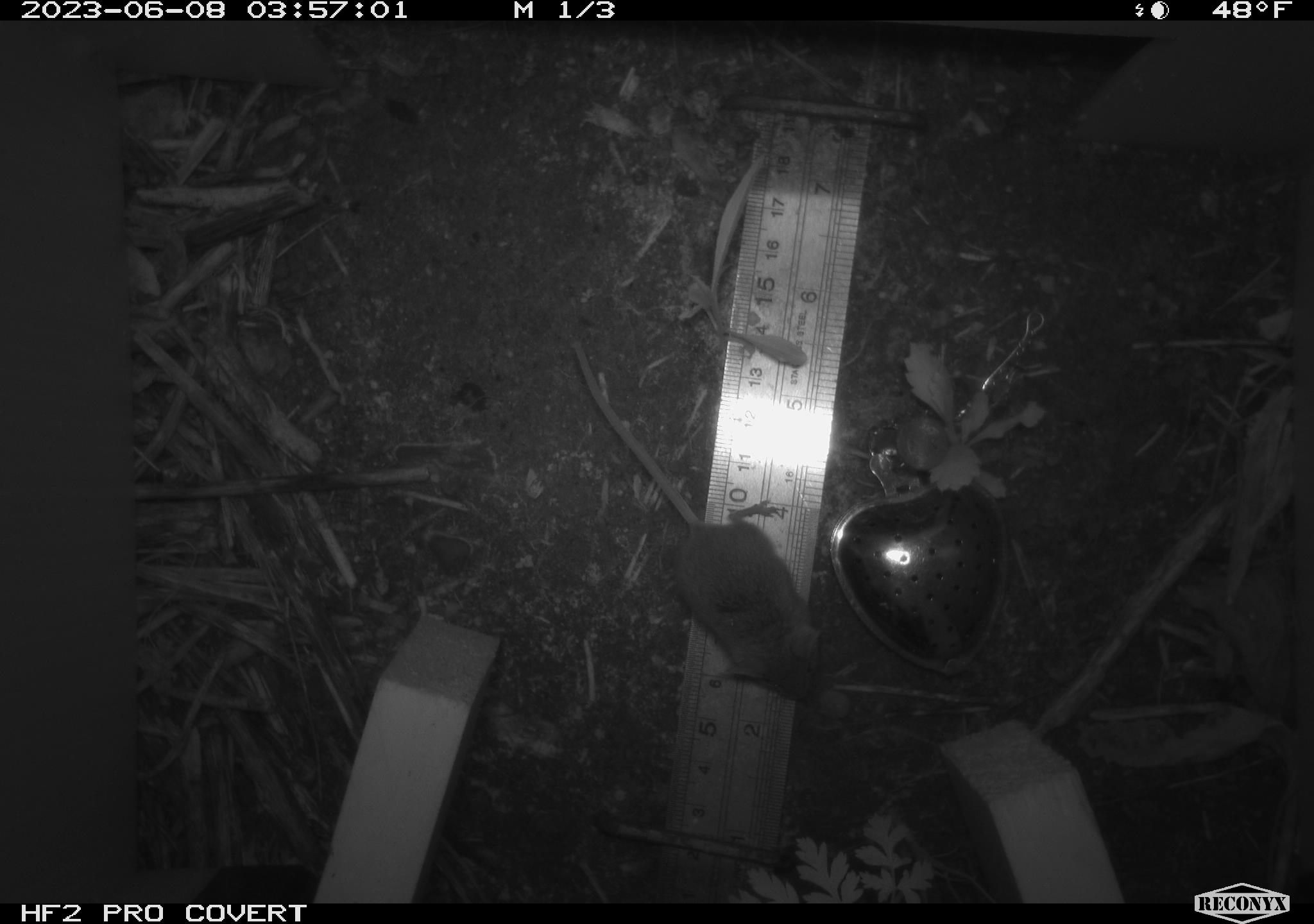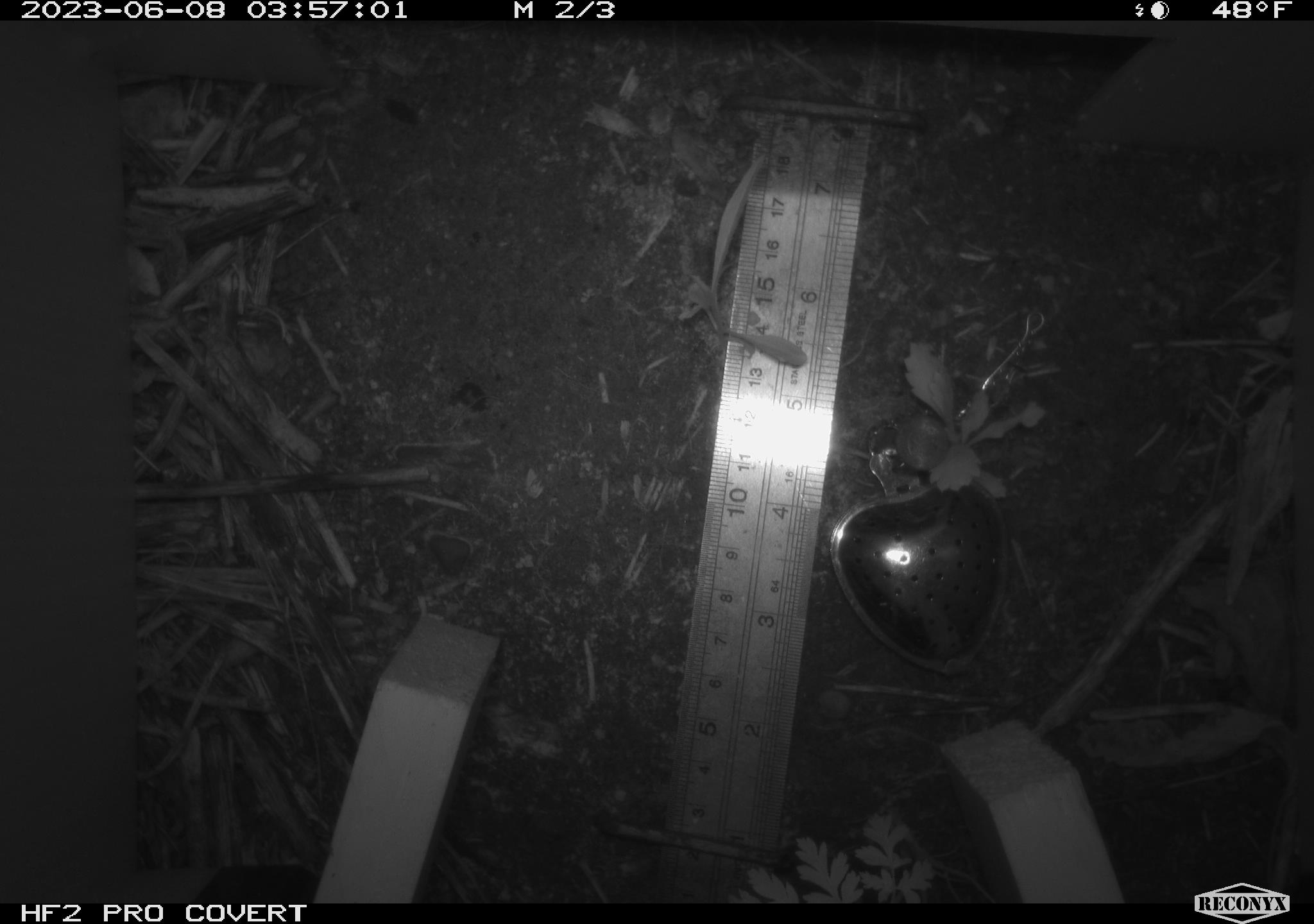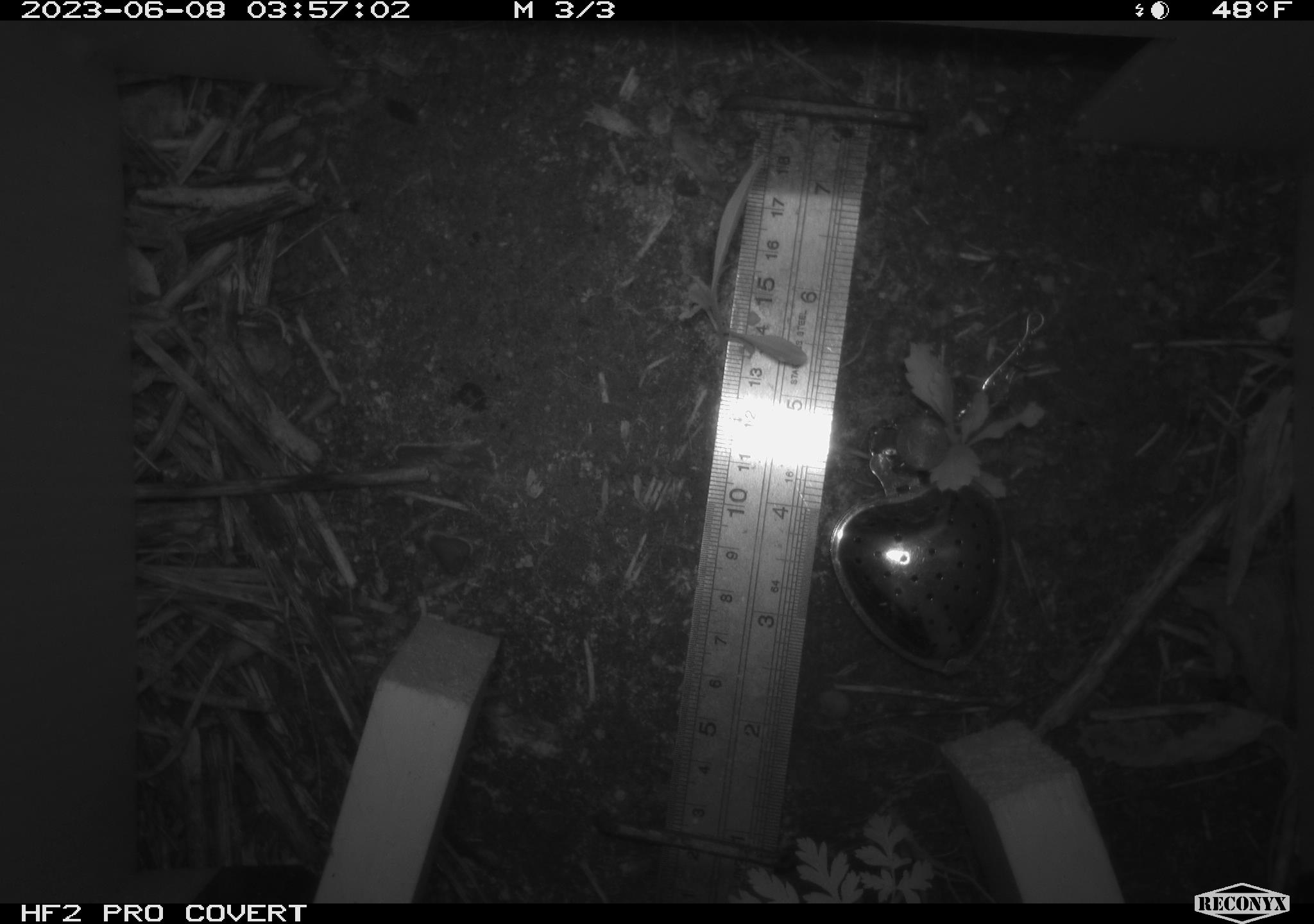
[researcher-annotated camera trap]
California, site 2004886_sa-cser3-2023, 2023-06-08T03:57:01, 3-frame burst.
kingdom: Animalia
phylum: Chordata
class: Mammalia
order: Rodentia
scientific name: Rodentia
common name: mouse species